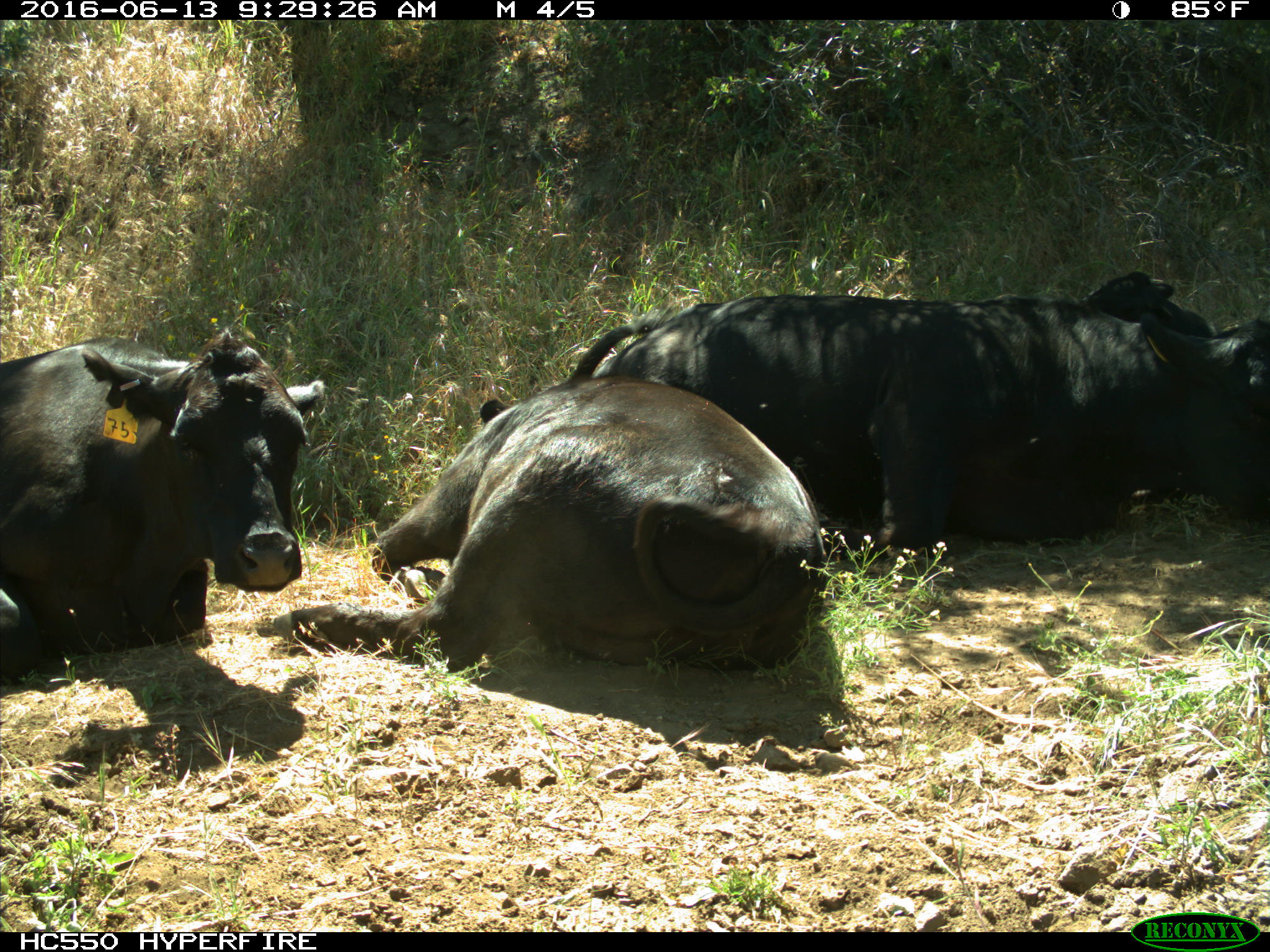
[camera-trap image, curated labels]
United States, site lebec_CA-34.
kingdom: Animalia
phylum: Chordata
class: Mammalia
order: Artiodactyla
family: Bovidae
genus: Bos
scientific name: Bos taurus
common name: domestic cow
Bos taurus (domestic cow).